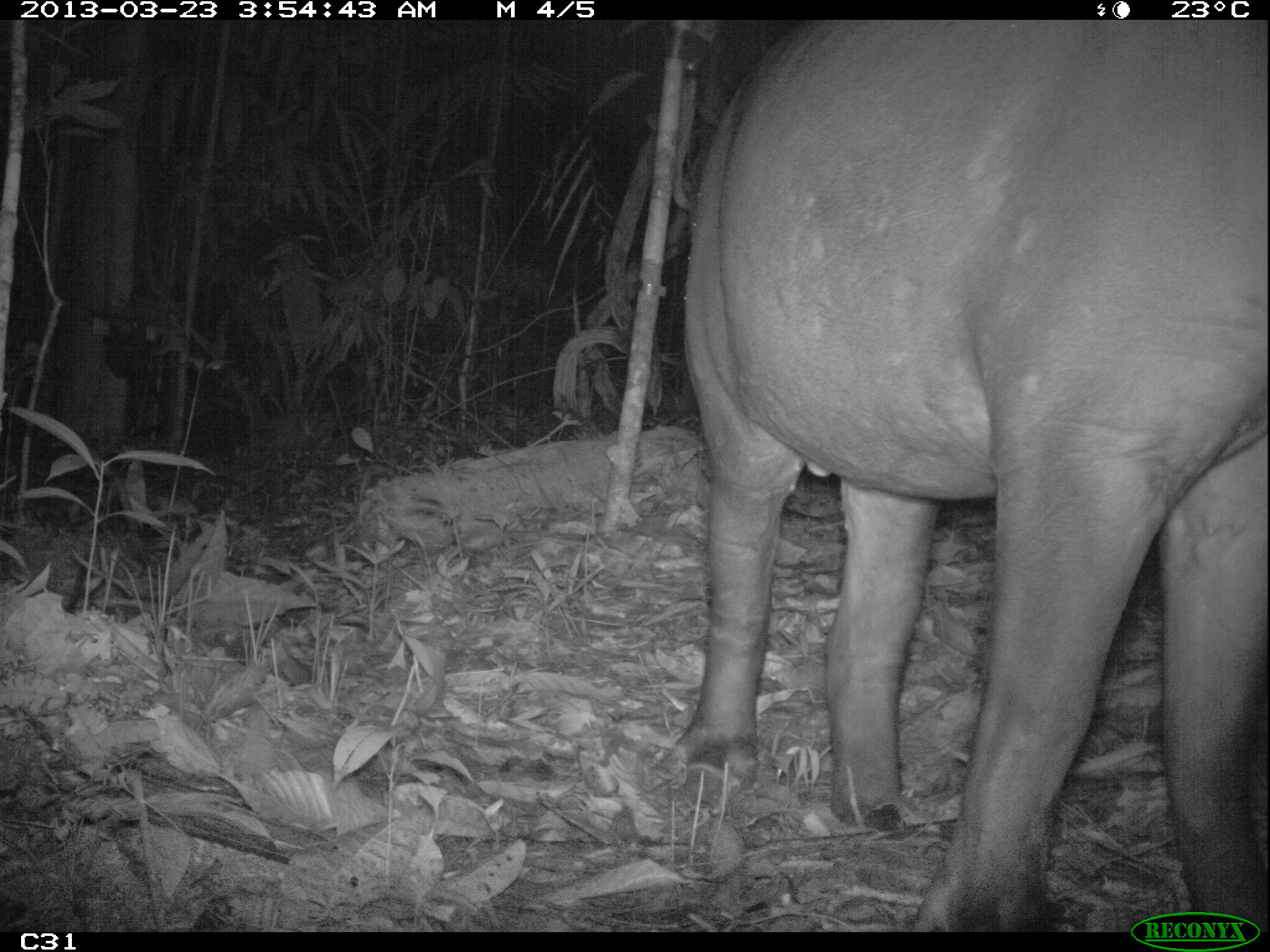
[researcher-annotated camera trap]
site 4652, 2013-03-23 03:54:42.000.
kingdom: Animalia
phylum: Chordata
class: Mammalia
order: Perissodactyla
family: Tapiridae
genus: Tapirus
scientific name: Tapirus terrestris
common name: south american tapir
Tapirus terrestris (south american tapir), count 1, age adult, sex female.